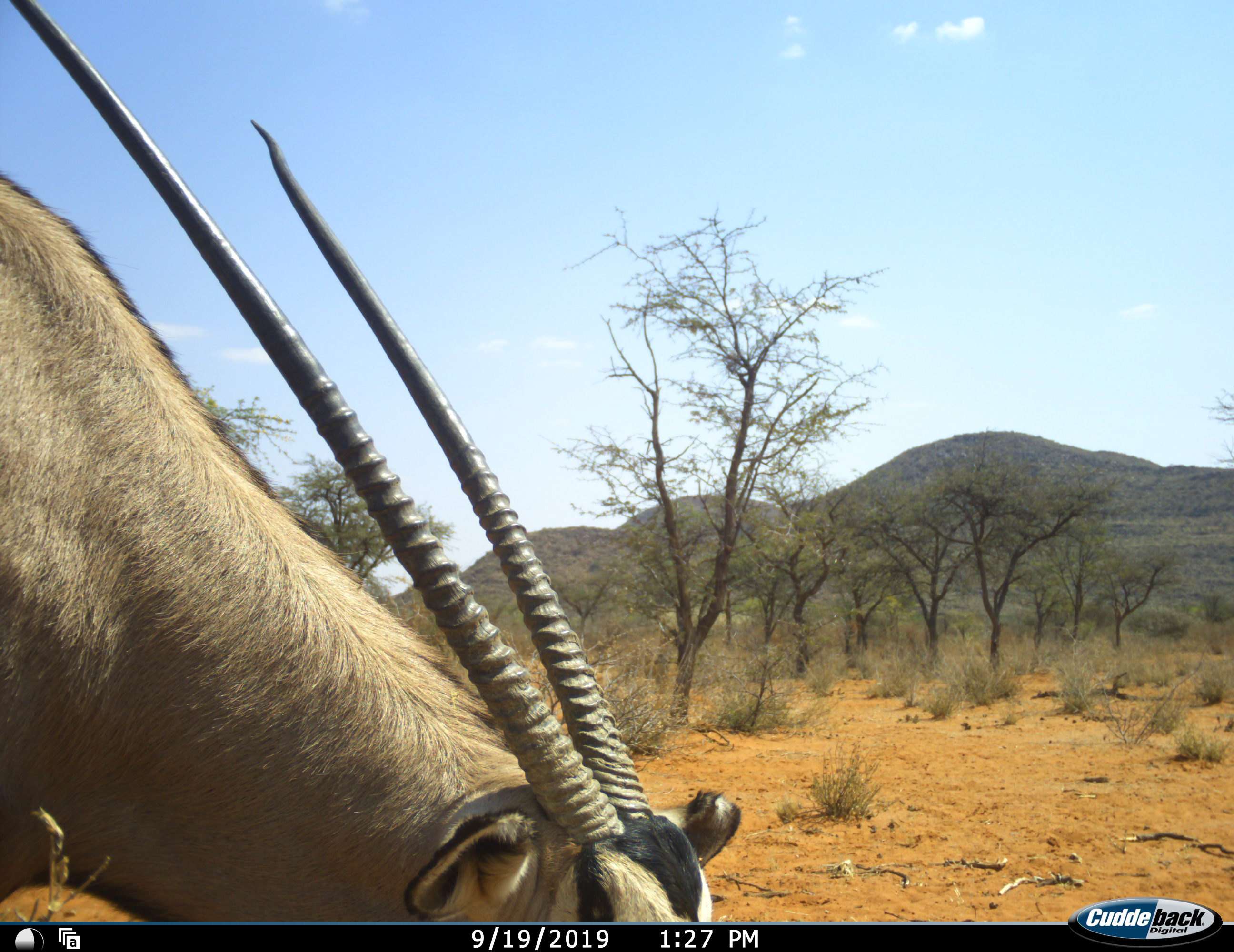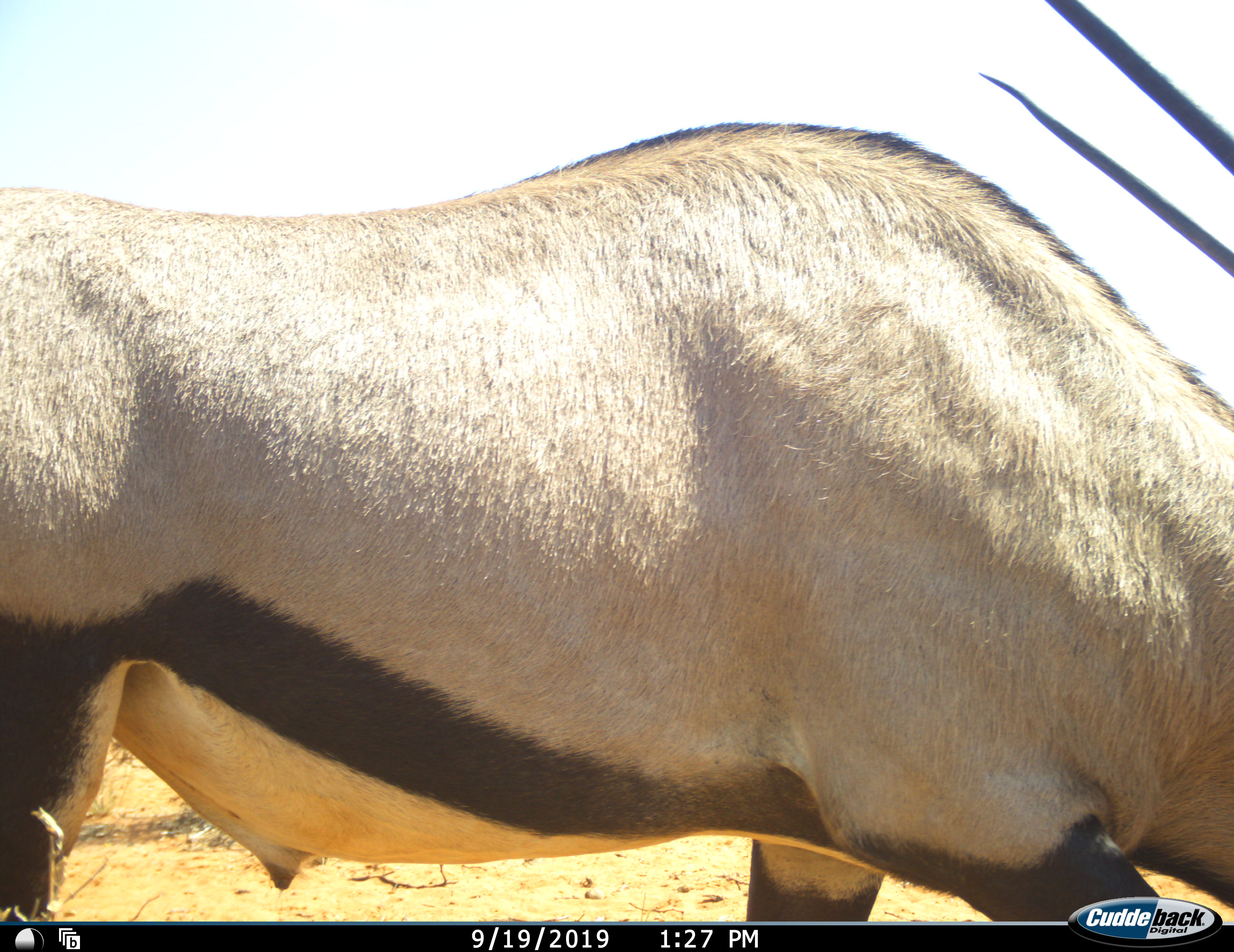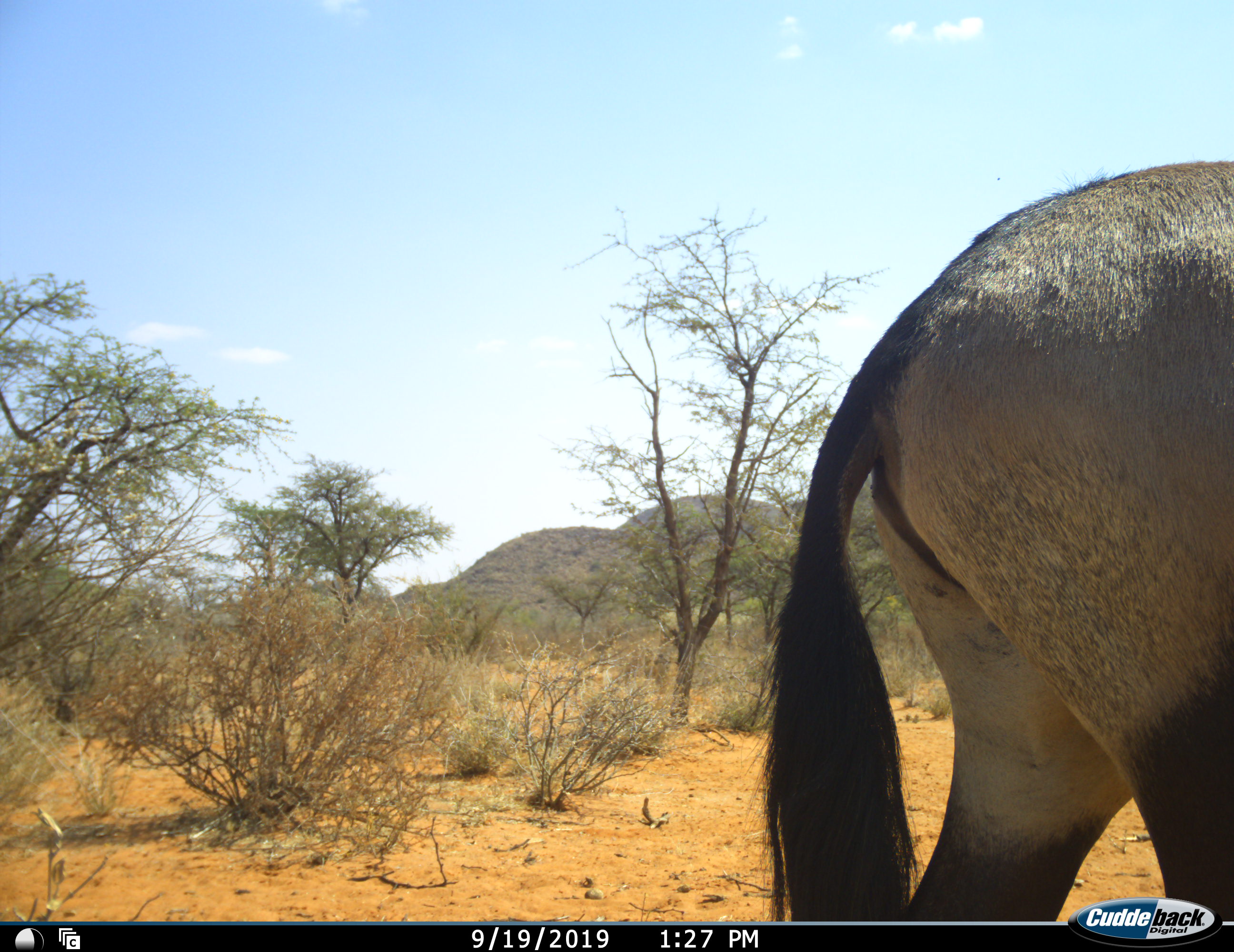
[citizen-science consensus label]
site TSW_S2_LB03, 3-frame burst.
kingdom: Animalia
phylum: Chordata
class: Mammalia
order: Artiodactyla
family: Bovidae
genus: Oryx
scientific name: Oryx gazella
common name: gemsbok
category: oryx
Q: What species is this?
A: Oryx (gemsbok) (Oryx gazella).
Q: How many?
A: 1.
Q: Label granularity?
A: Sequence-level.